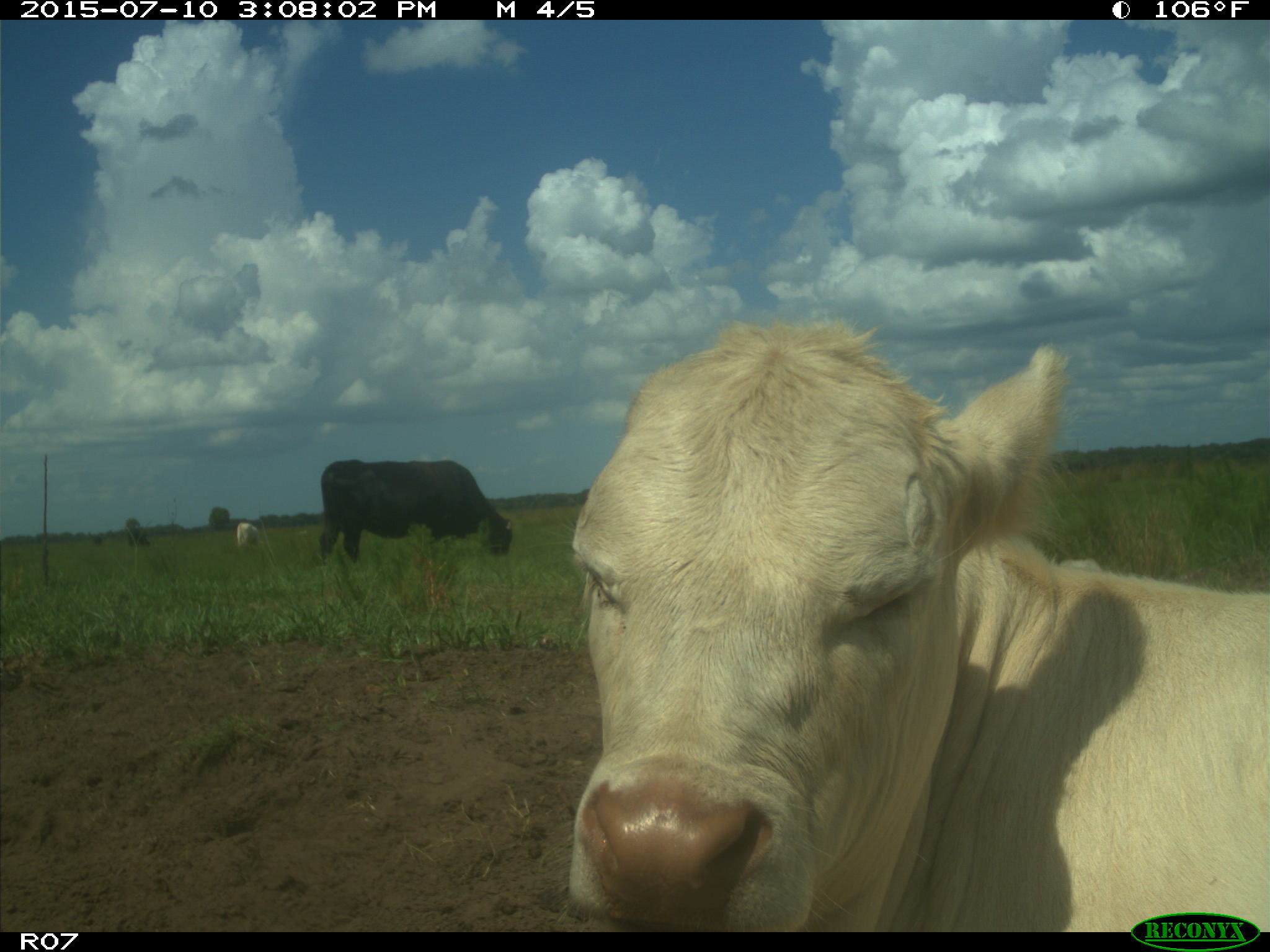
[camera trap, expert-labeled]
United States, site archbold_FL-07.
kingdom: Animalia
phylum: Chordata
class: Mammalia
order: Artiodactyla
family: Bovidae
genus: Bos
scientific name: Bos taurus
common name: domestic cow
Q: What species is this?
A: Bos taurus (domestic cow).